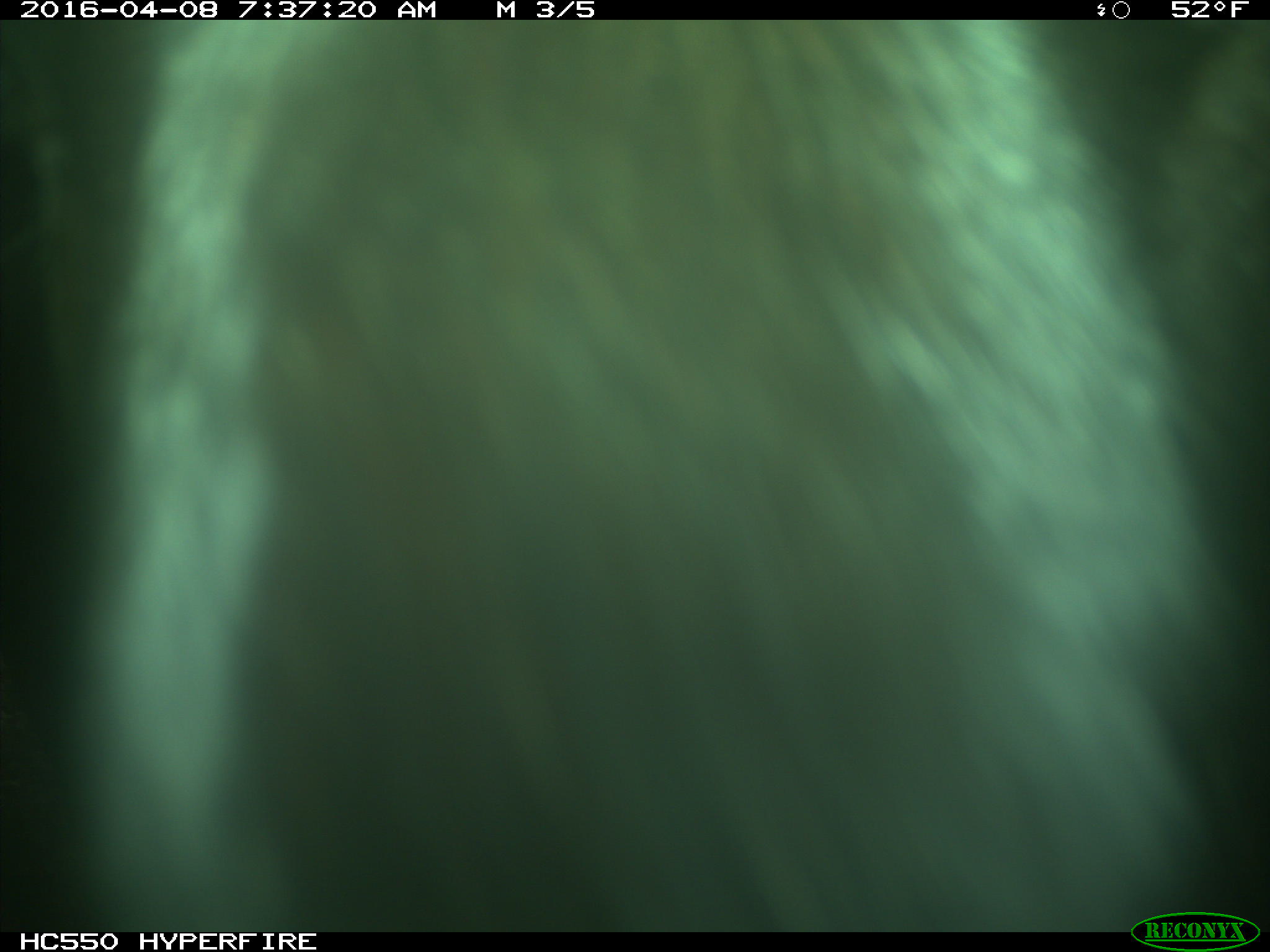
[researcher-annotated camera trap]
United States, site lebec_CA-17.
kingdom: Animalia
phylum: Chordata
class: Mammalia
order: Artiodactyla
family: Bovidae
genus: Bos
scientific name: Bos taurus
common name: domestic cow